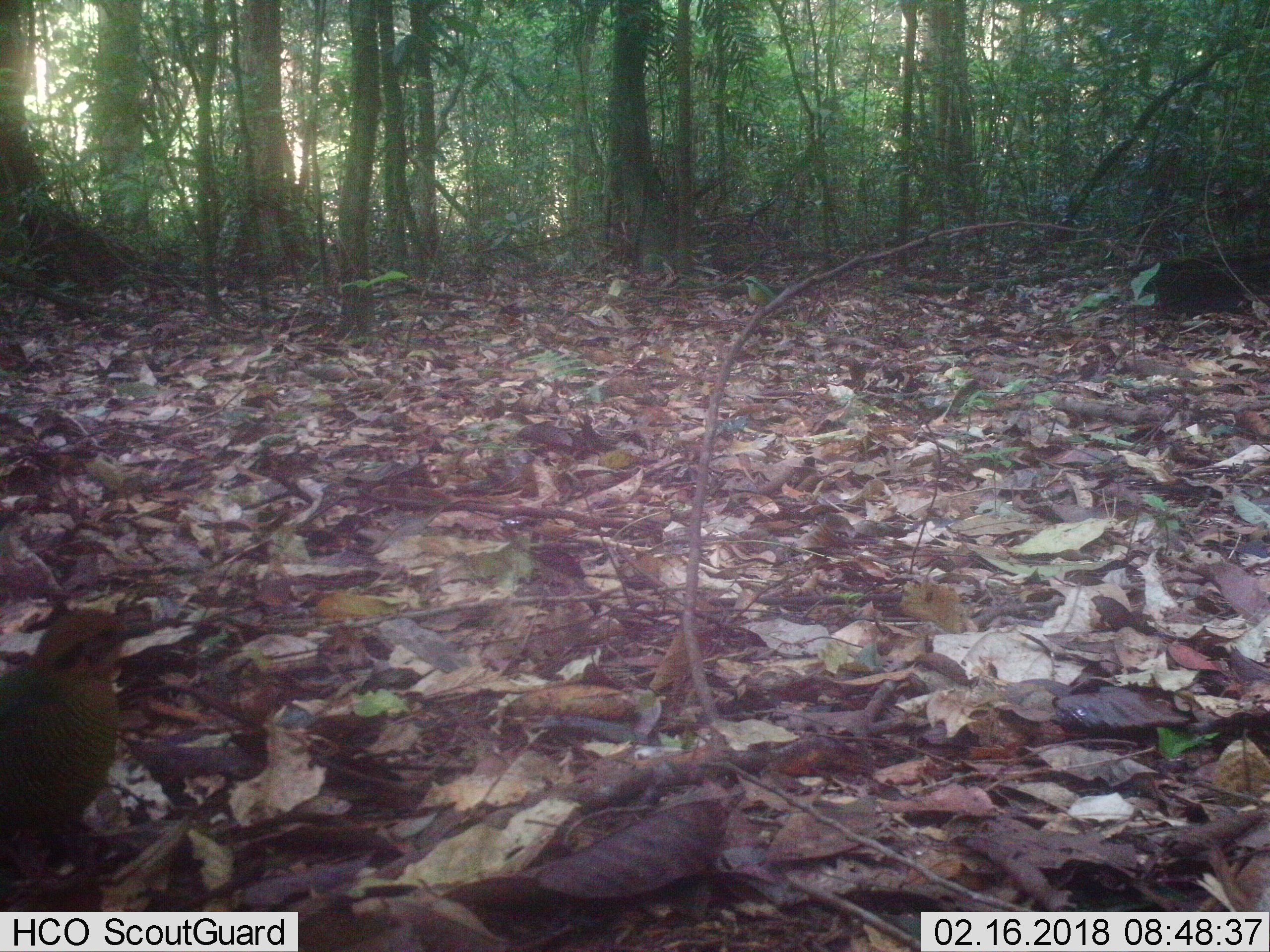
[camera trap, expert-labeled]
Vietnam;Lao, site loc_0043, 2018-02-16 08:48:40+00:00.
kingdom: Animalia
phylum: Chordata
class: Aves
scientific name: Aves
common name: bird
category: unidentified bird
Unidentified bird (bird) (Aves). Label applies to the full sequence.